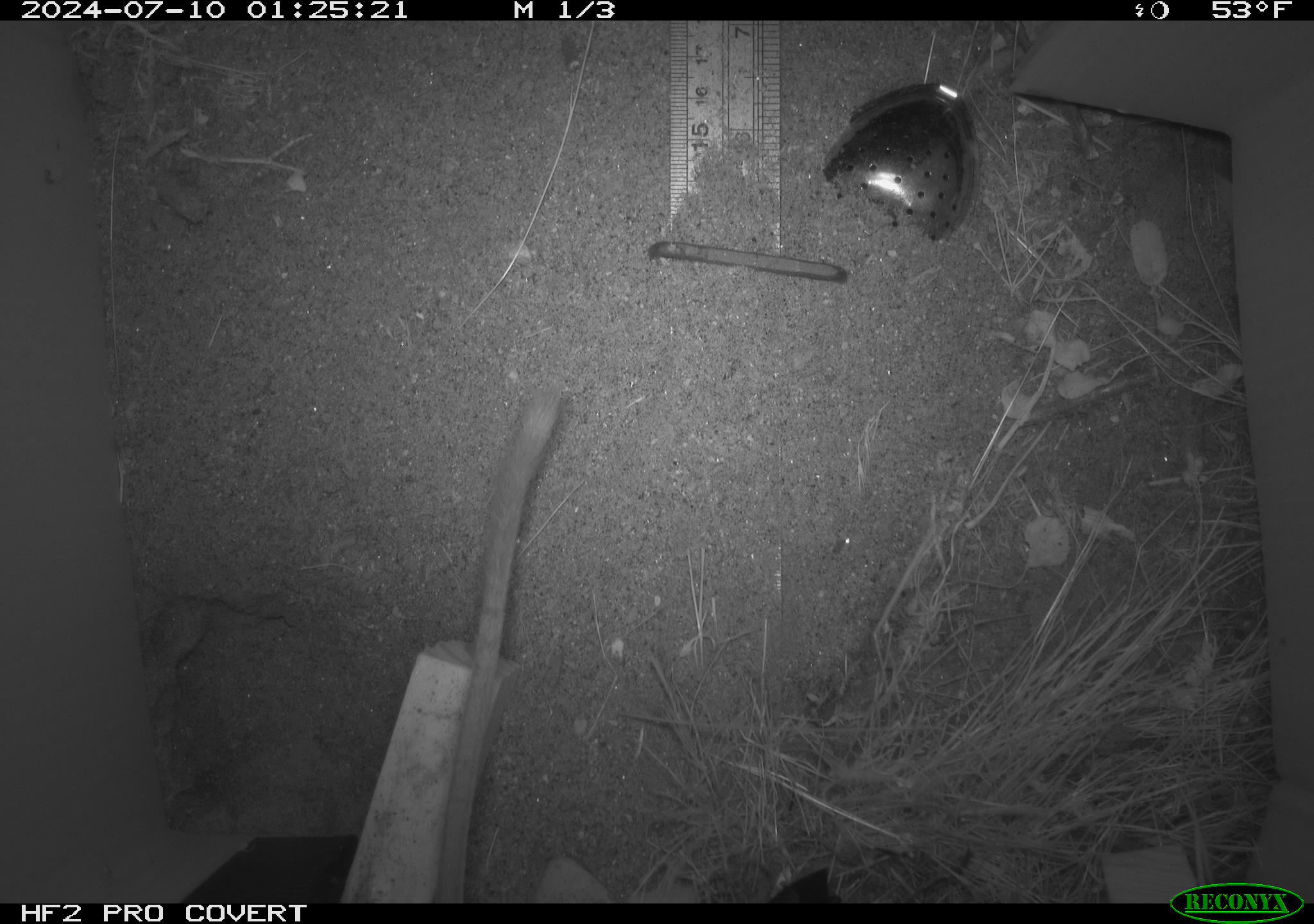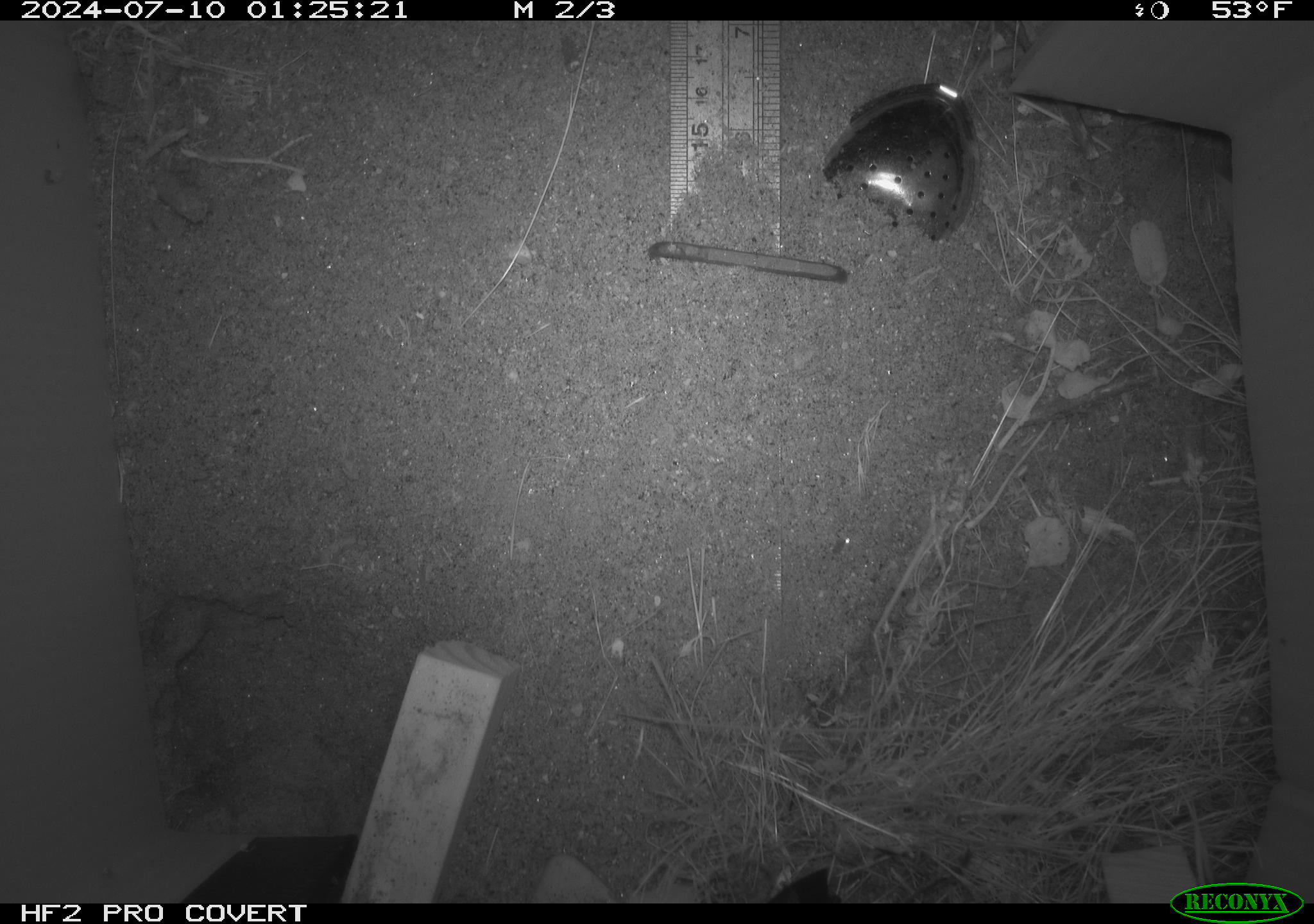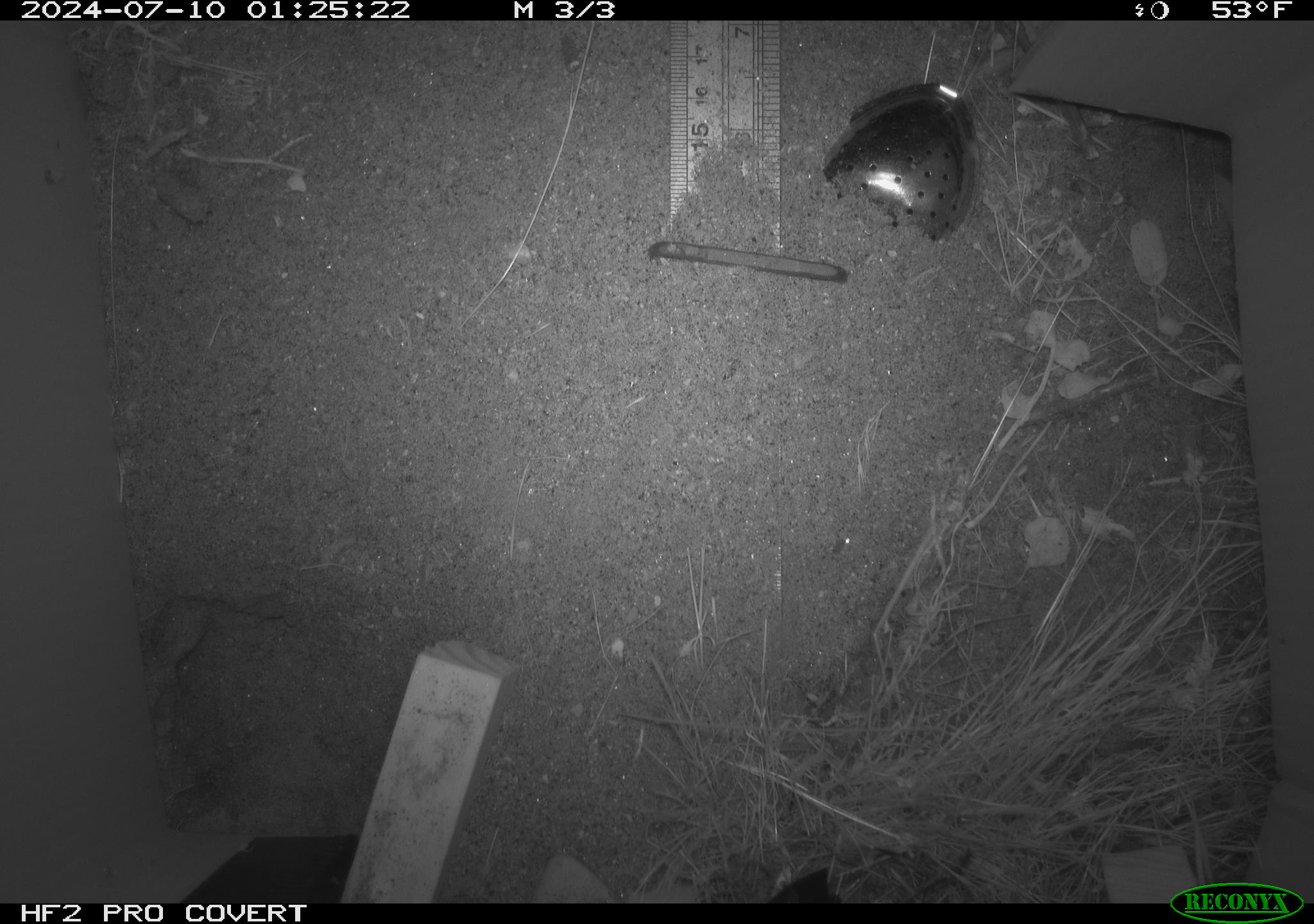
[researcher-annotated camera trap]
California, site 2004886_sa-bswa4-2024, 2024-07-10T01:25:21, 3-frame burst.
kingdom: Animalia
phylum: Chordata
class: Mammalia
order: Rodentia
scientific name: Rodentia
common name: rodent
Rodent (Rodentia).